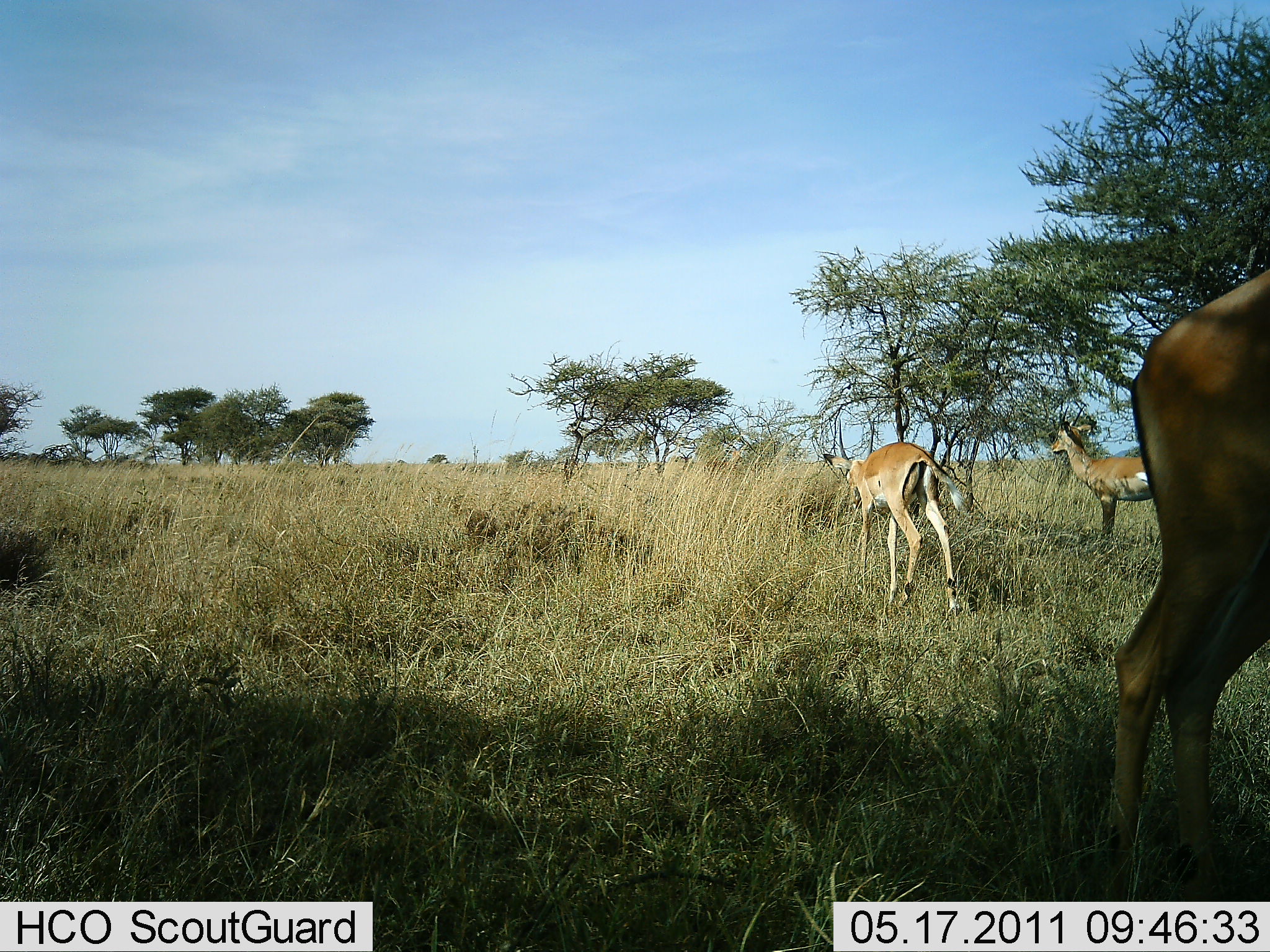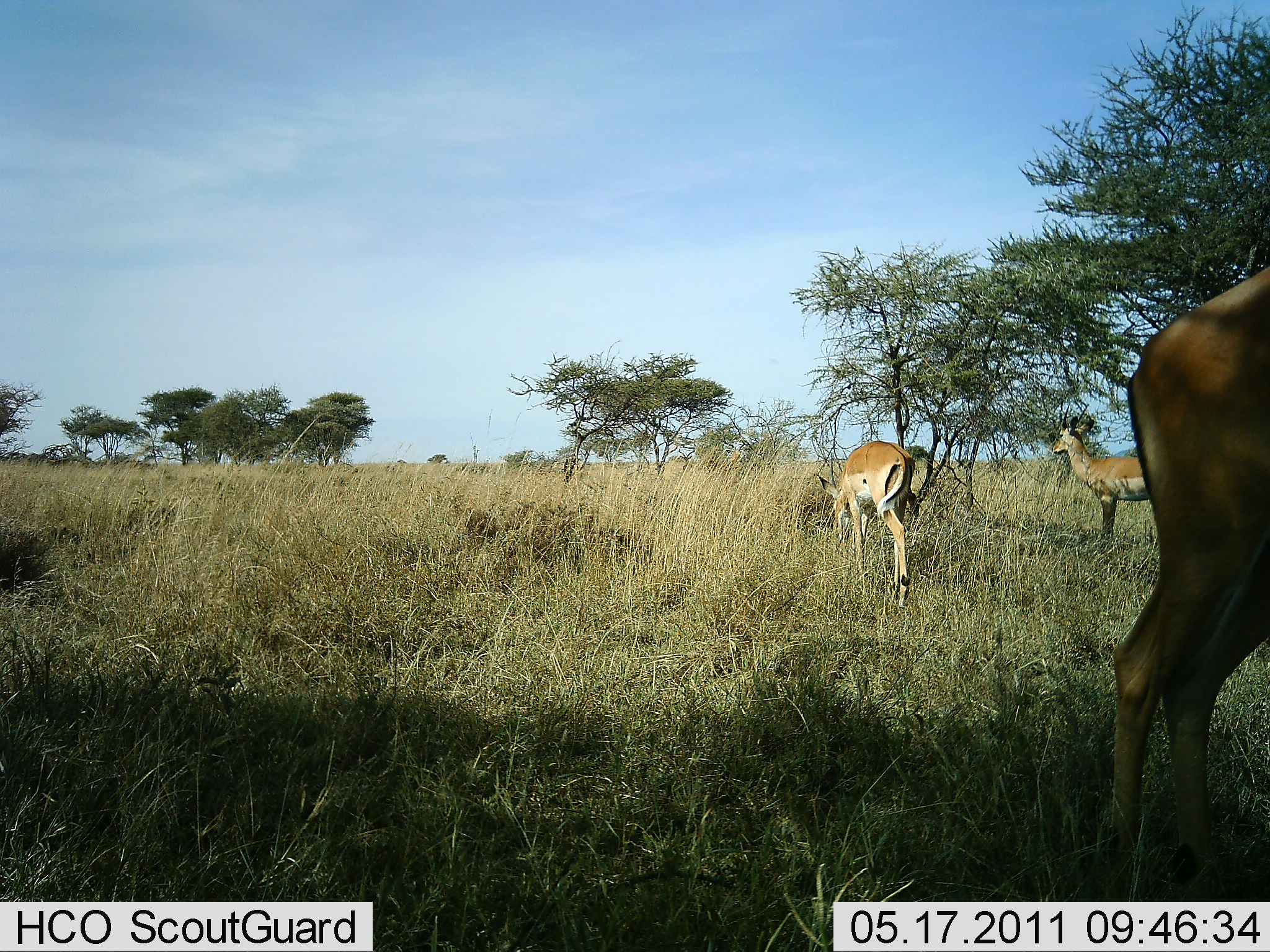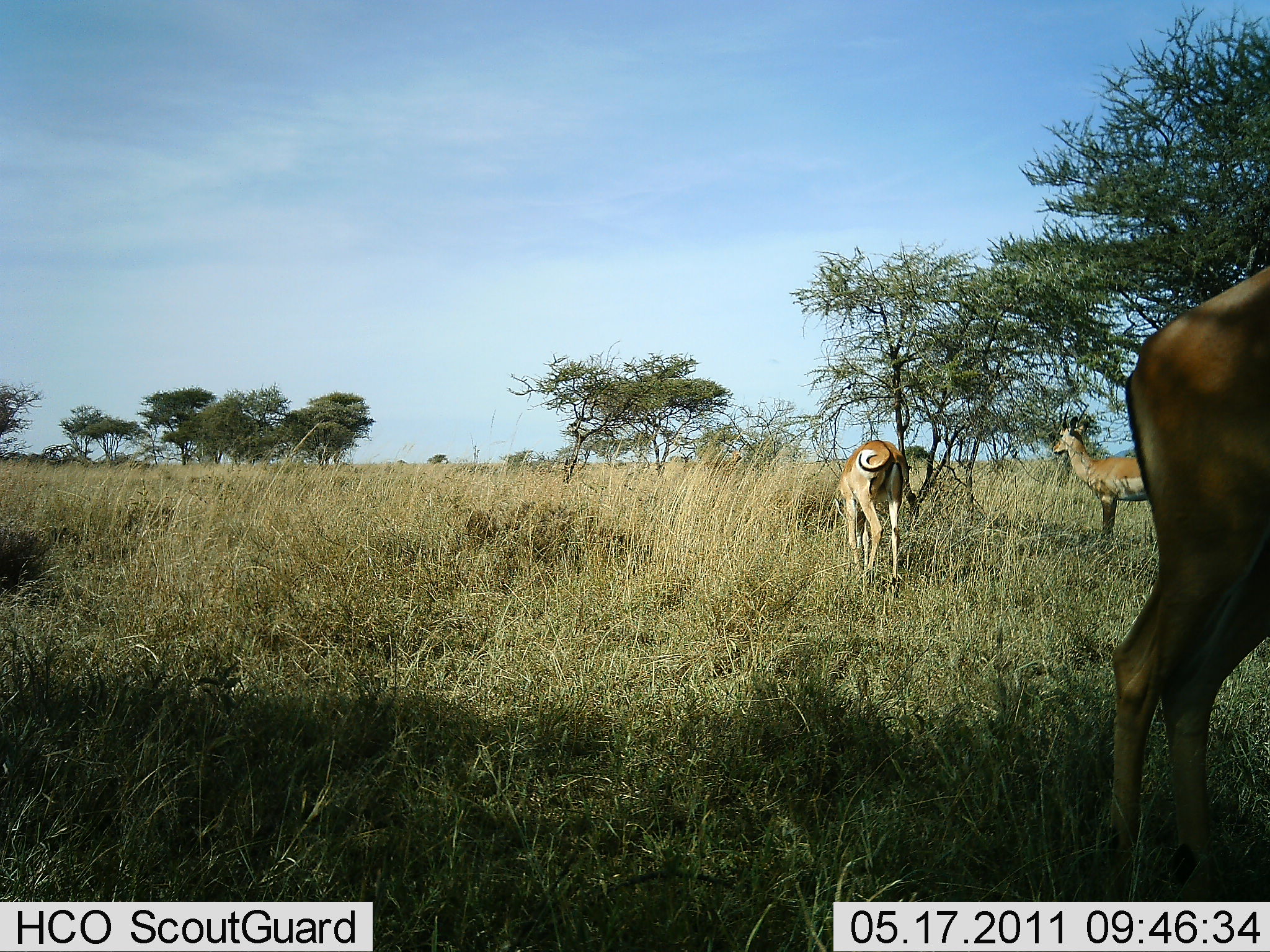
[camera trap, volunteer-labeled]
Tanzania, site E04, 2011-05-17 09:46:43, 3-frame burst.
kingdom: Animalia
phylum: Chordata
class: Mammalia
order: Artiodactyla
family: Bovidae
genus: Aepyceros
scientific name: Aepyceros melampus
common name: impala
Impala (Aepyceros melampus), count 3. Behavior (volunteer vote fractions): standing 100%, resting 0%, moving 10%, interacting 0%. Young present (vote fraction): 0%. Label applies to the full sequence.